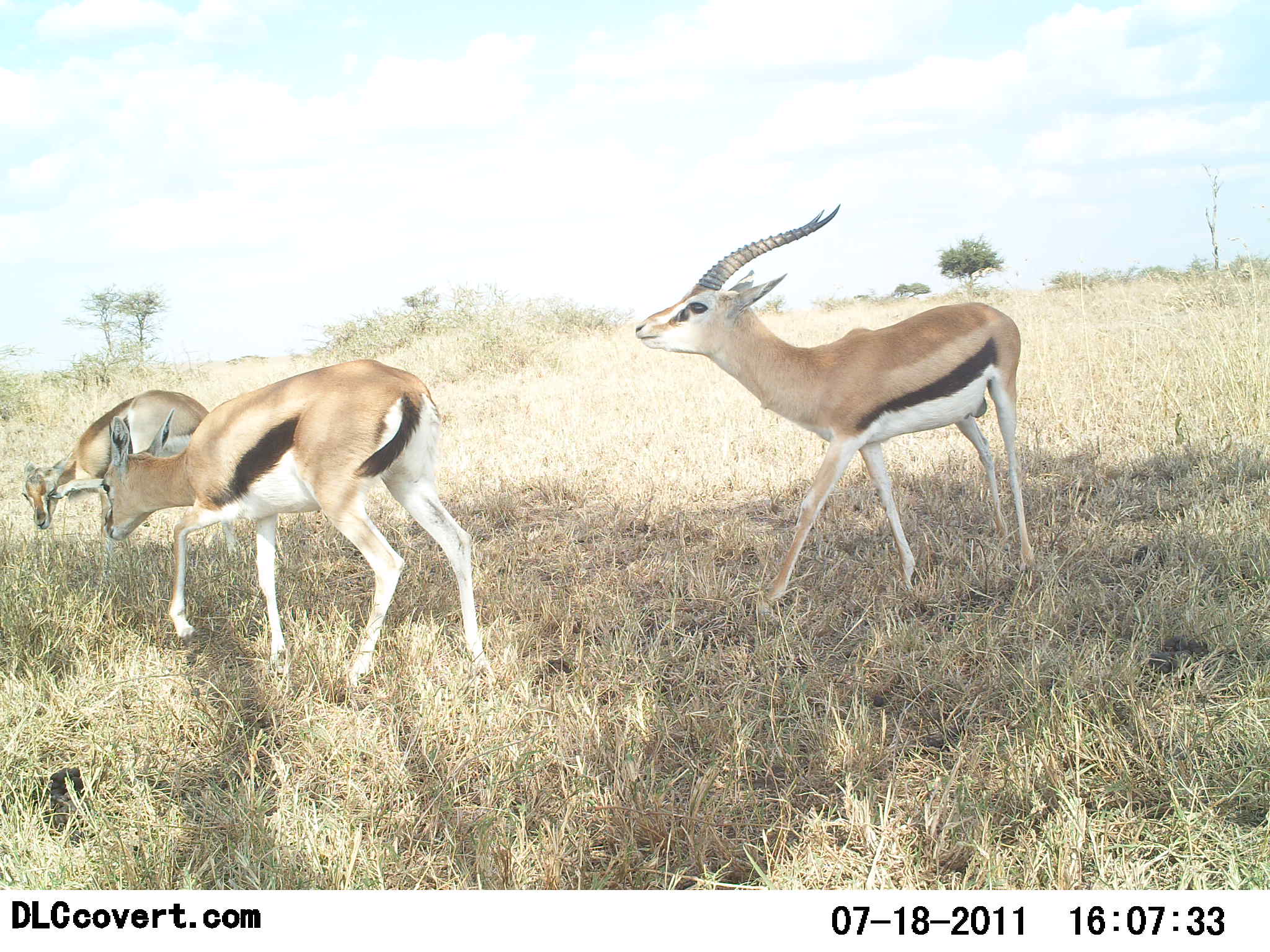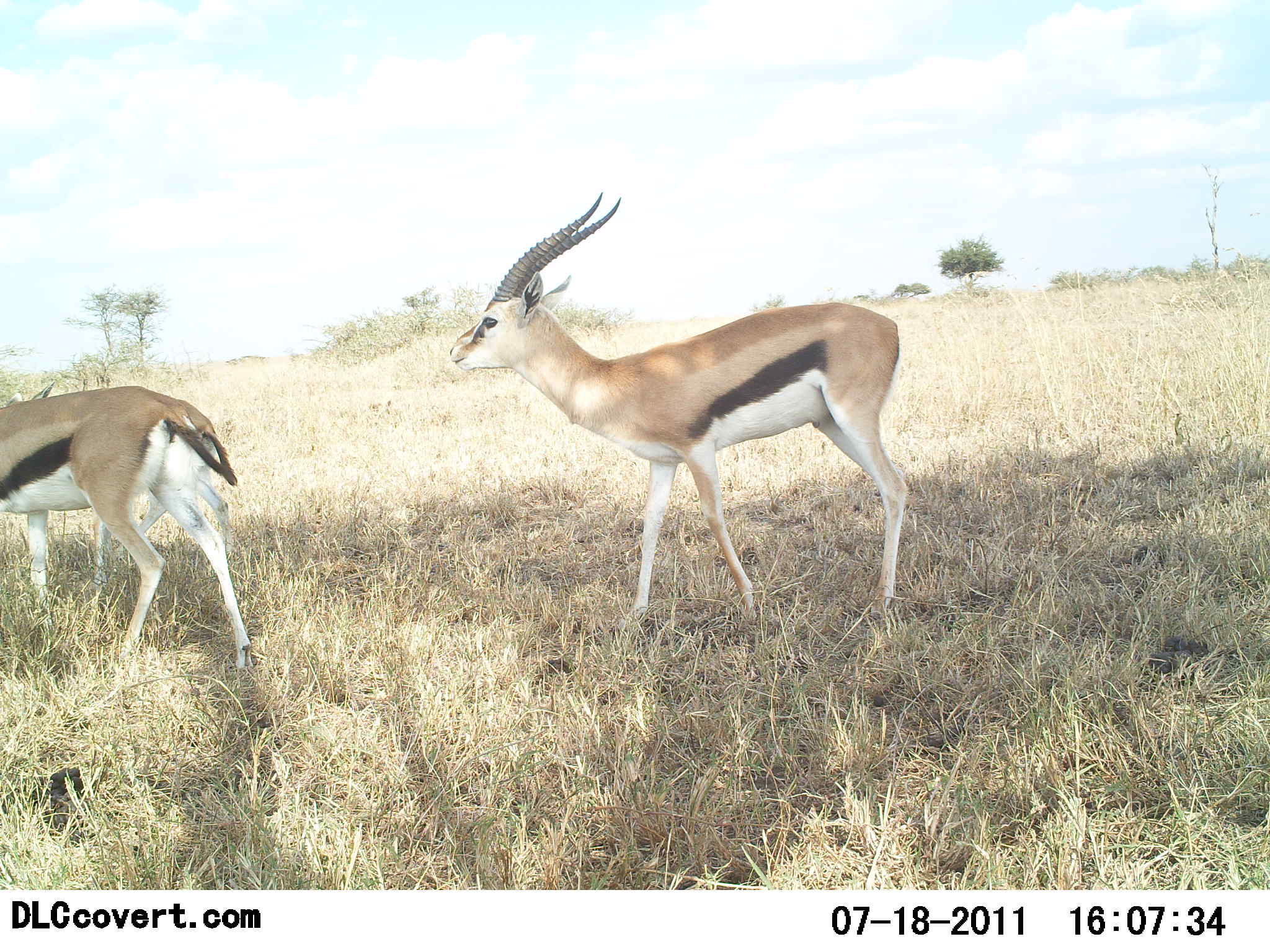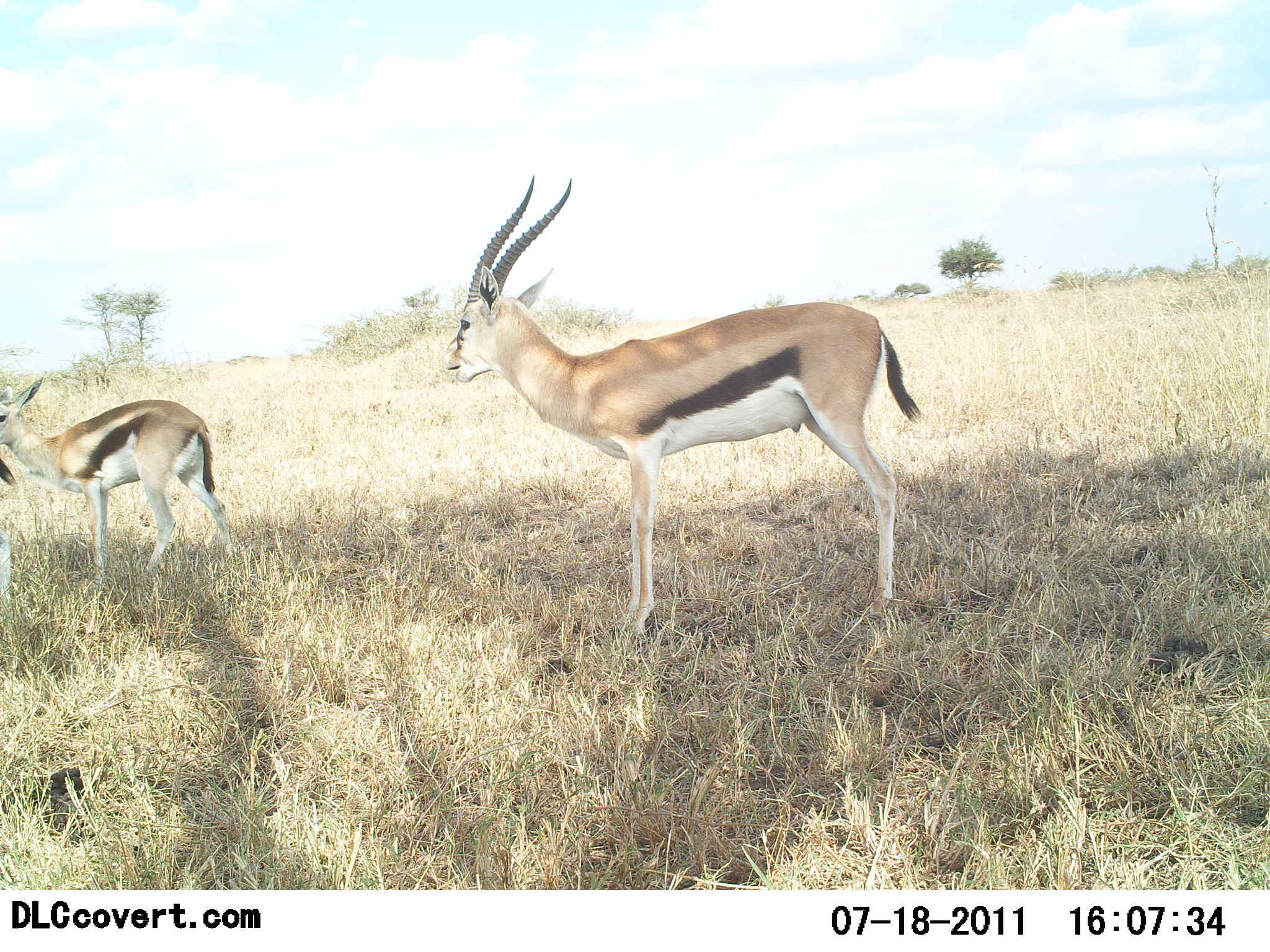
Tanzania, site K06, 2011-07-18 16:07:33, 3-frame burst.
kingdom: Animalia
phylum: Chordata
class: Mammalia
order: Artiodactyla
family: Bovidae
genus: Eudorcas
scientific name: Eudorcas thomsonii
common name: thomson's gazelle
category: gazellethomsons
Gazellethomsons (thomson's gazelle) (Eudorcas thomsonii), count 3. Behavior (volunteer vote fractions): standing 46%, resting 0%, moving 77%, interacting 15%. Young present (vote fraction): 23%. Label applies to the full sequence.